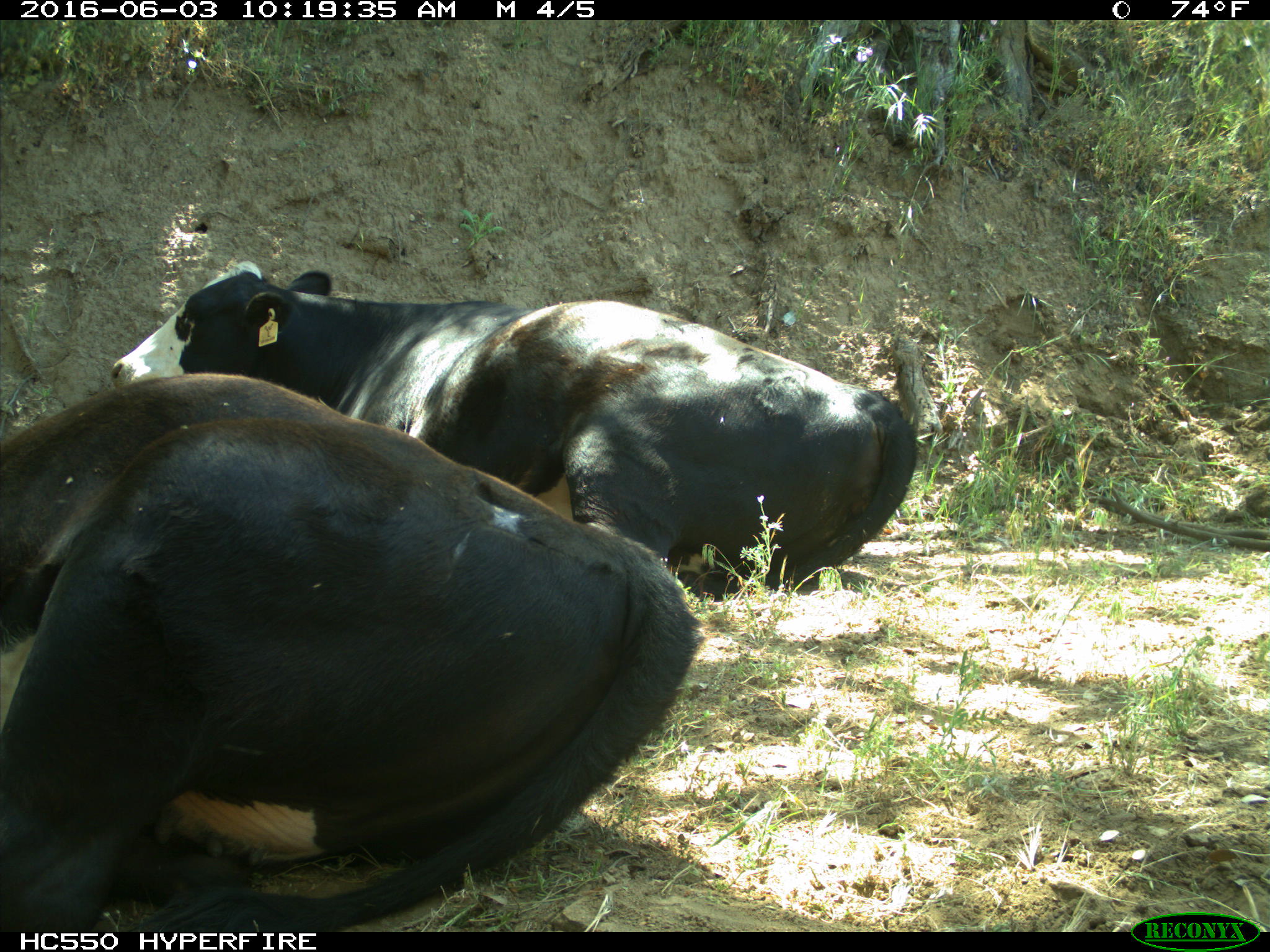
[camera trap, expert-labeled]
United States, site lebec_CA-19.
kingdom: Animalia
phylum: Chordata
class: Mammalia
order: Artiodactyla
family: Bovidae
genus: Bos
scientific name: Bos taurus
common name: domestic cow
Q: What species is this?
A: Bos taurus (domestic cow).